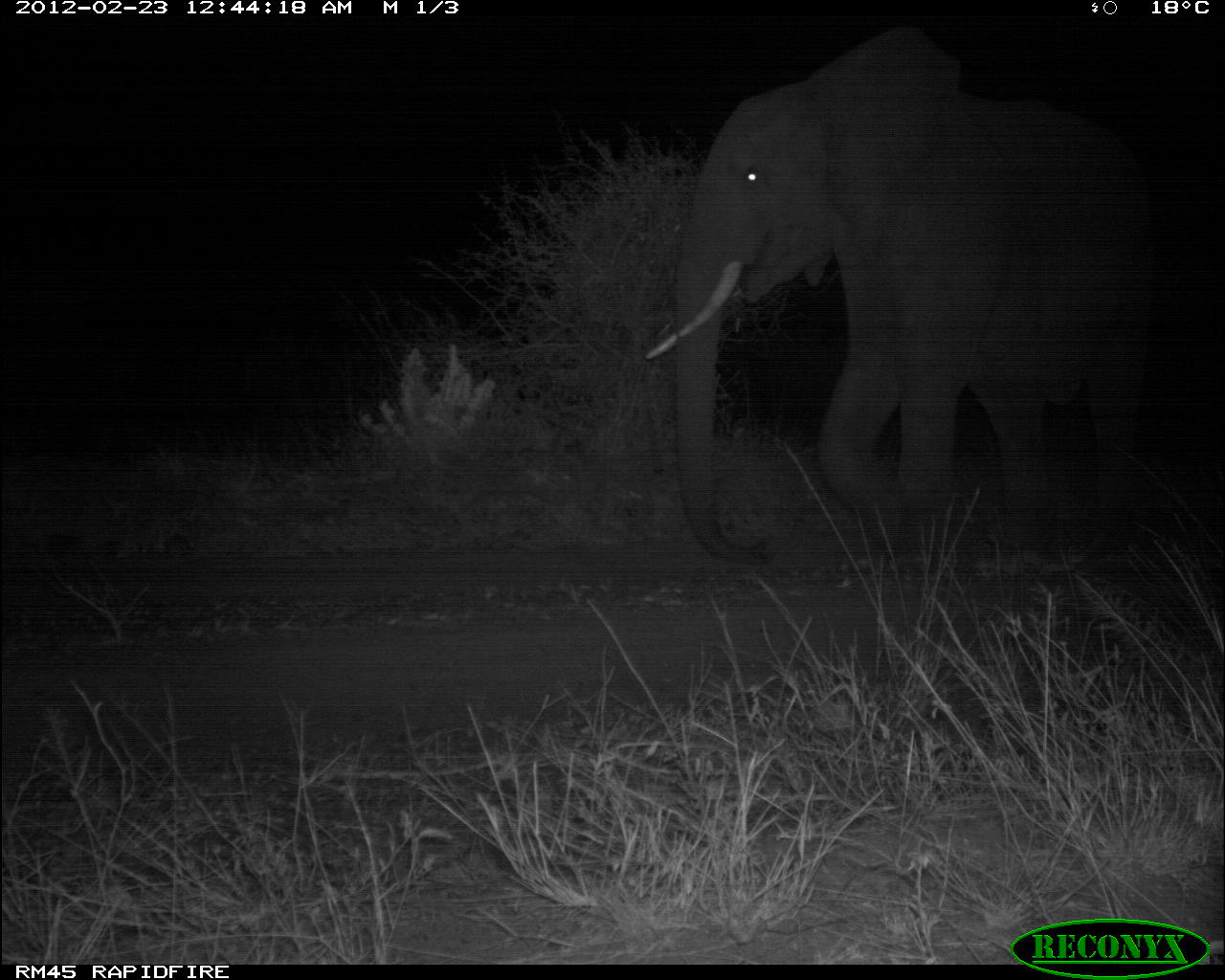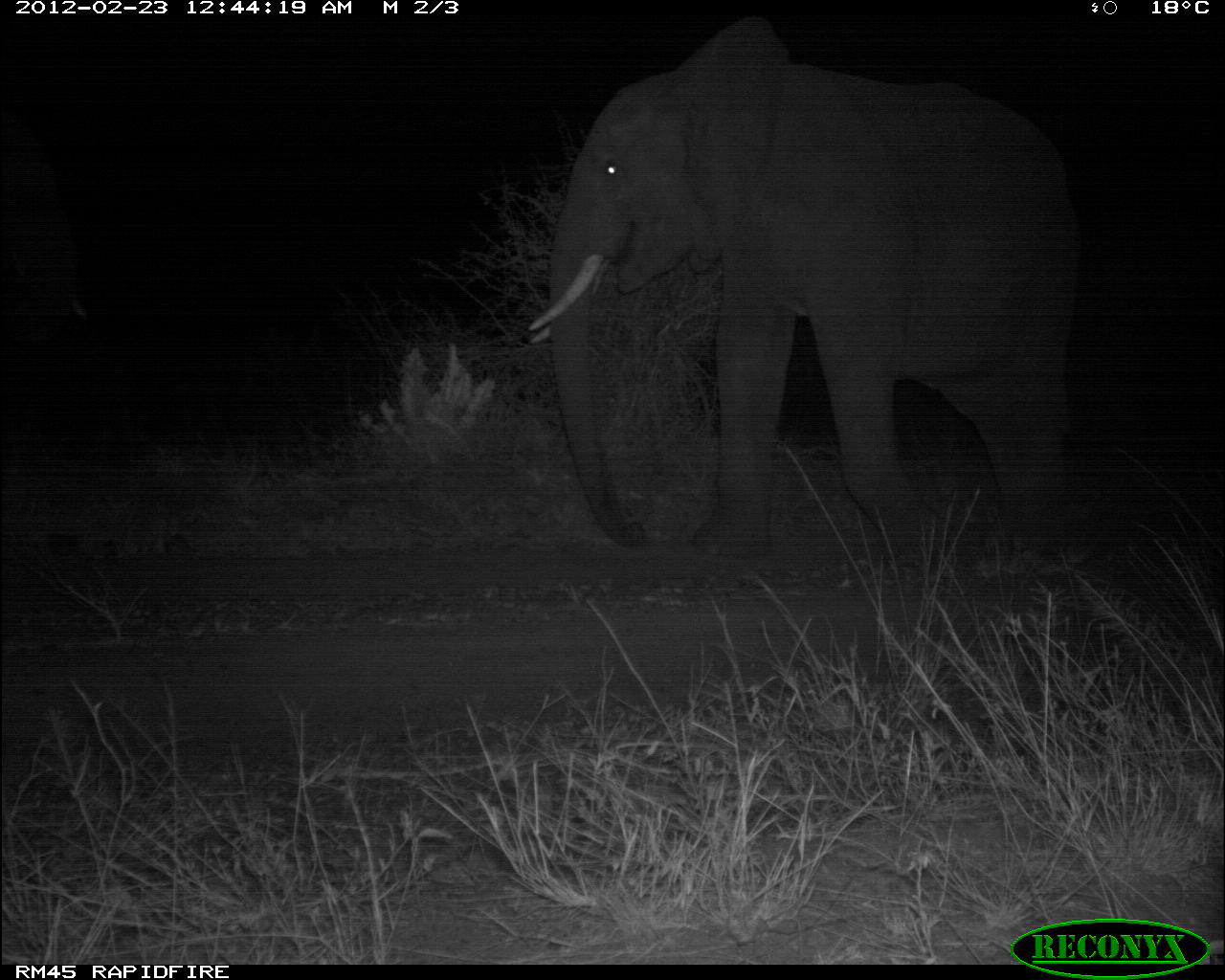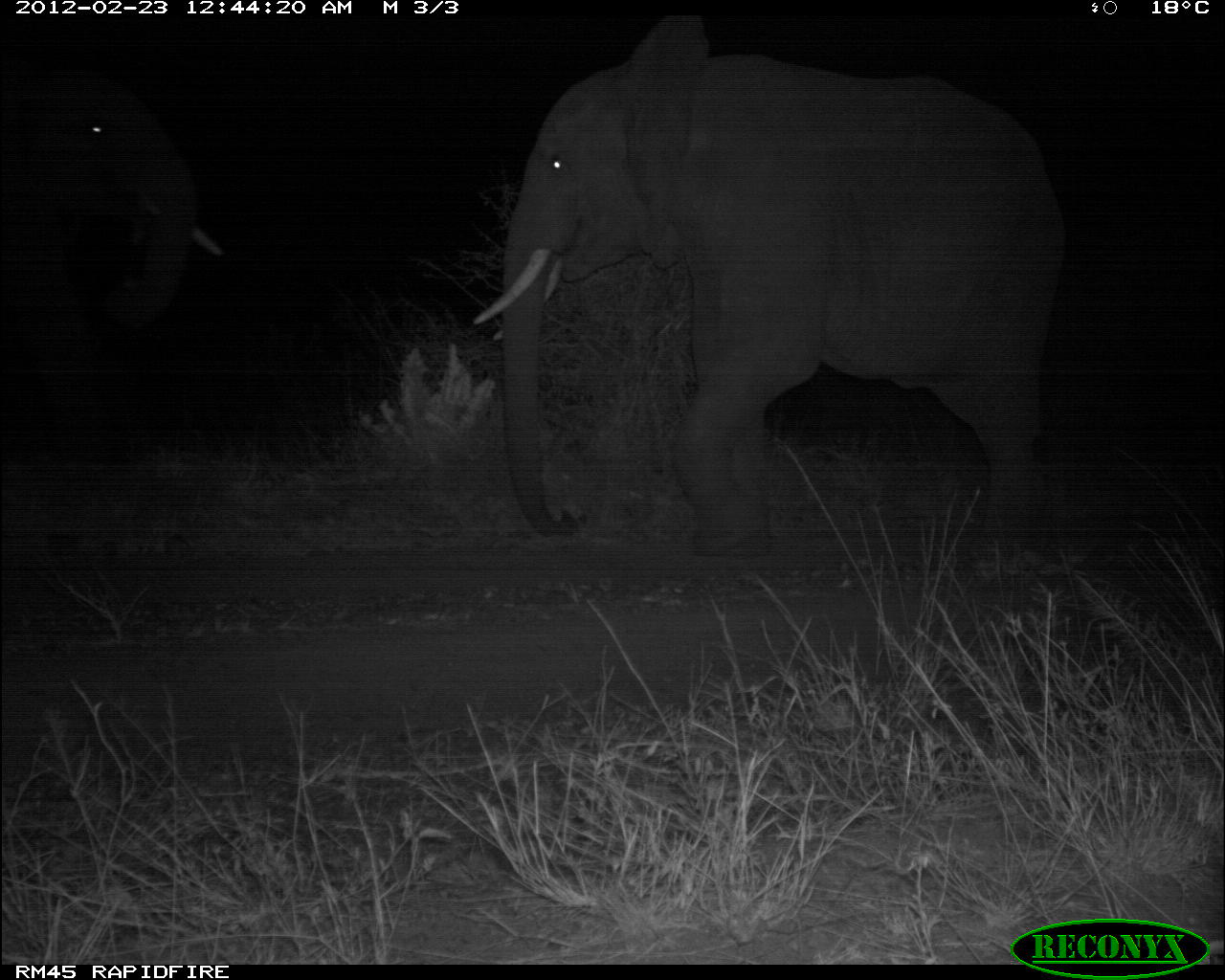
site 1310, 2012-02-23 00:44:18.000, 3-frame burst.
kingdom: Animalia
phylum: Chordata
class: Mammalia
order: Proboscidea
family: Elephantidae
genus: Loxodonta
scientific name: Loxodonta africana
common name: african bush elephant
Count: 1.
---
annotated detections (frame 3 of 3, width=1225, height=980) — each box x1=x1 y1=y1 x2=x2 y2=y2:
loxodonta africana: x1=468 y1=16 x2=1066 y2=575; x1=0 y1=36 x2=227 y2=371